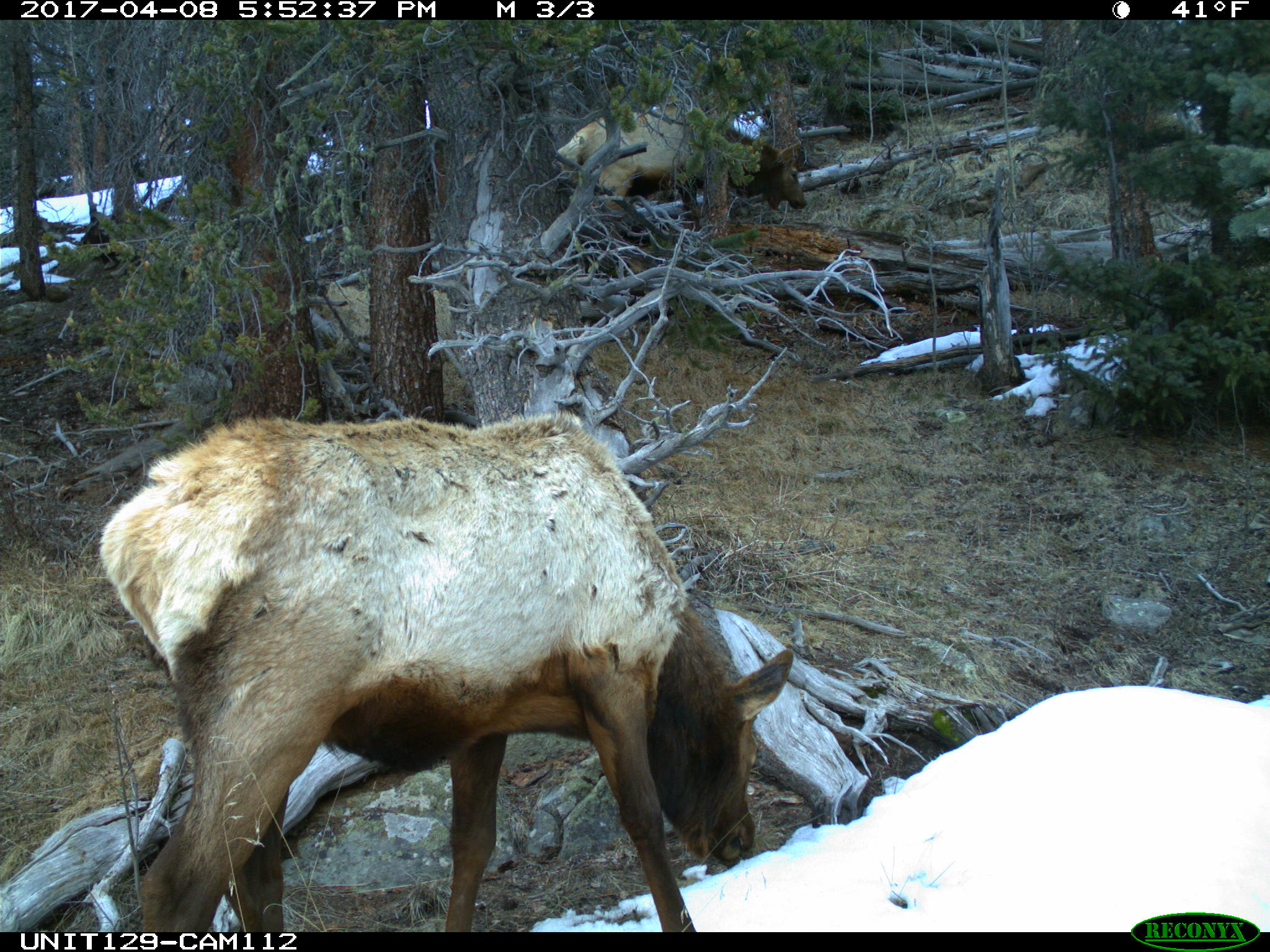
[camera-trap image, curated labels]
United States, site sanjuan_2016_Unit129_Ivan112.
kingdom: Animalia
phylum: Chordata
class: Mammalia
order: Artiodactyla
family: Cervidae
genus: Cervus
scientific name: Cervus elaphus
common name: red deer